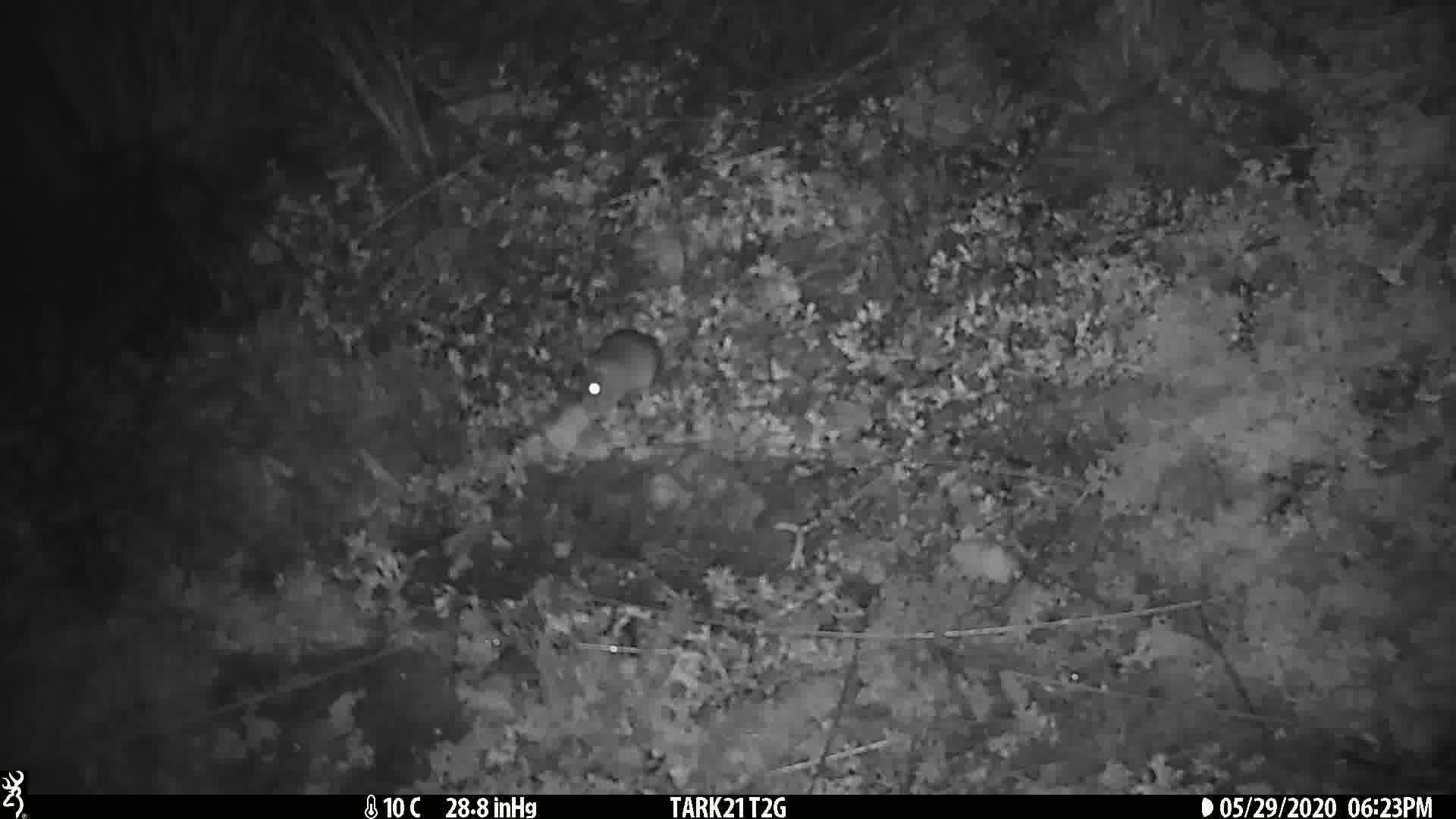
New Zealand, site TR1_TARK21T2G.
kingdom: Animalia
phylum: Chordata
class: Mammalia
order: Rodentia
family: Muridae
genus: Mus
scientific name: Mus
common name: mouse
Mouse (Mus).